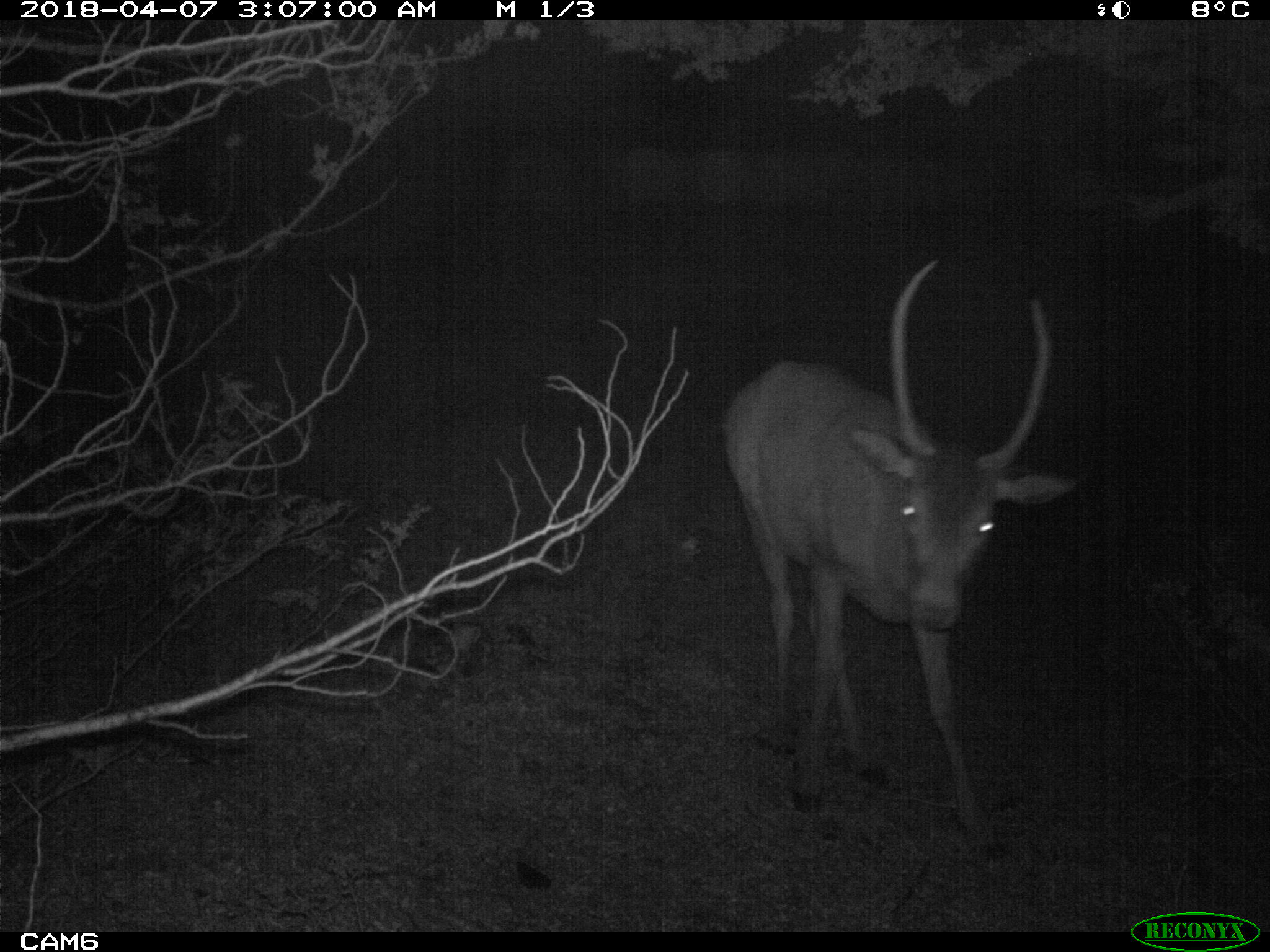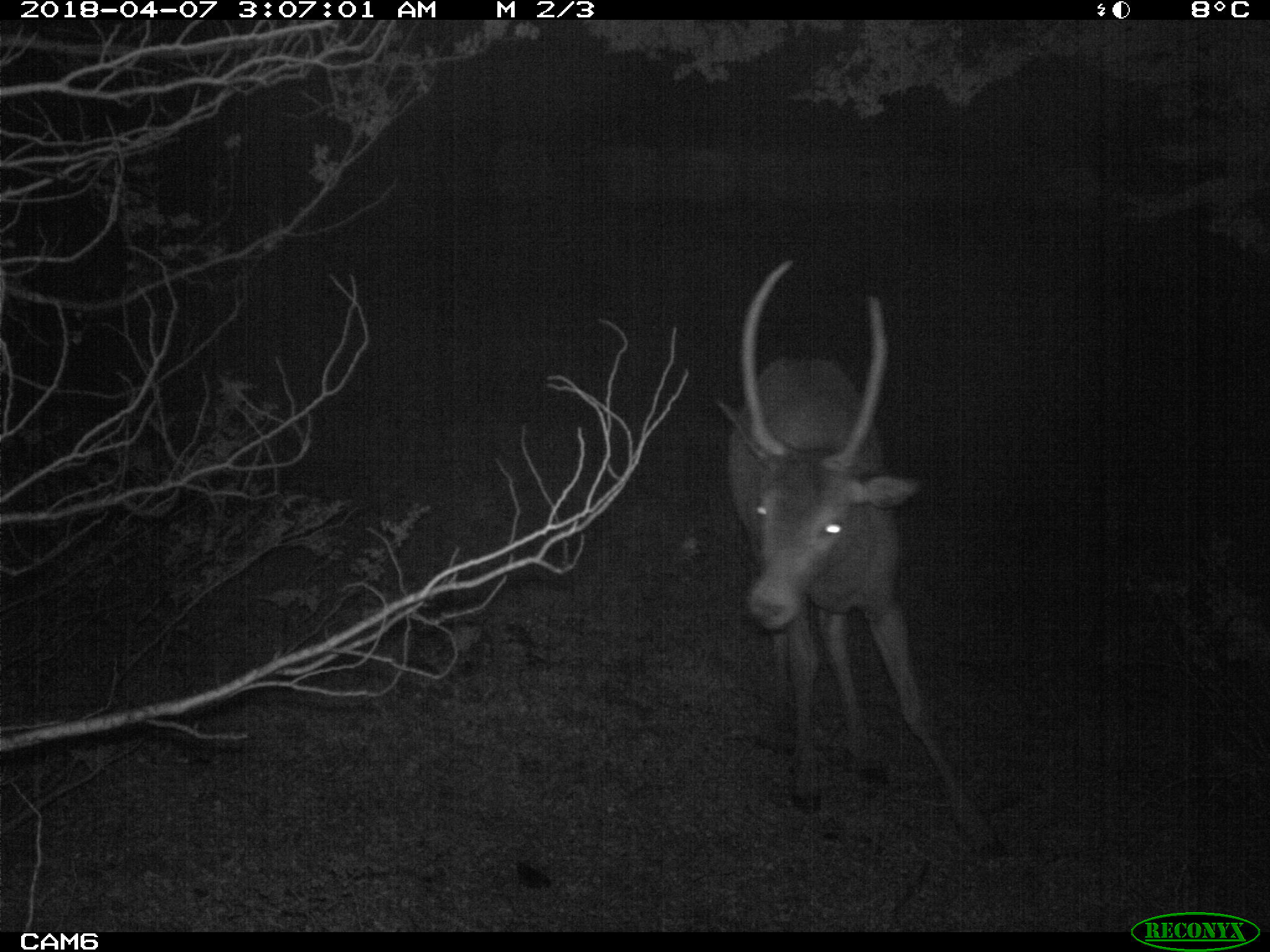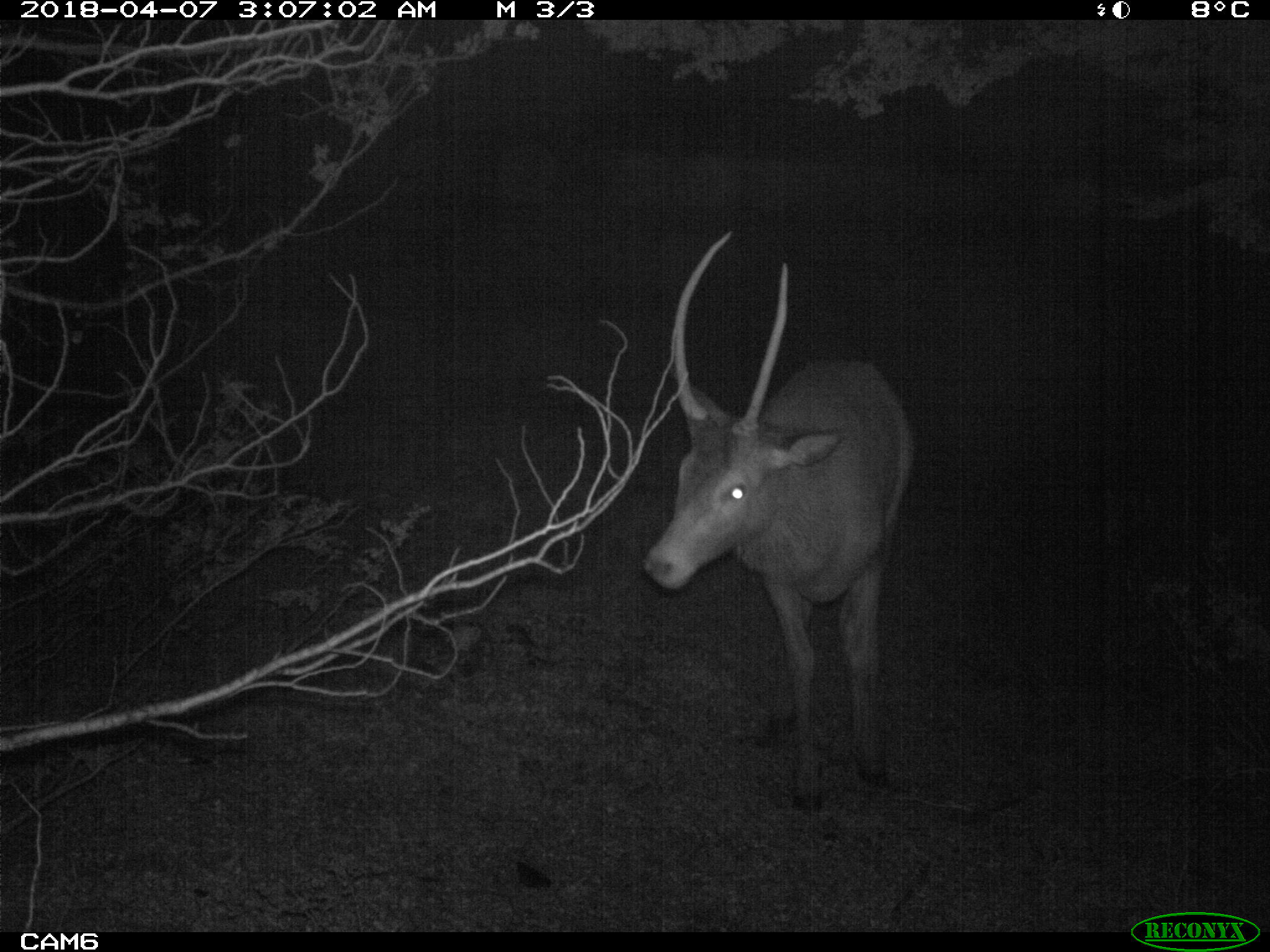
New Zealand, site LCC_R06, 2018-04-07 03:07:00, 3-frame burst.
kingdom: Animalia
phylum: Chordata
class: Mammalia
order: Artiodactyla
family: Cervidae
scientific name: Cervidae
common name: deer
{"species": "deer (Cervidae)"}